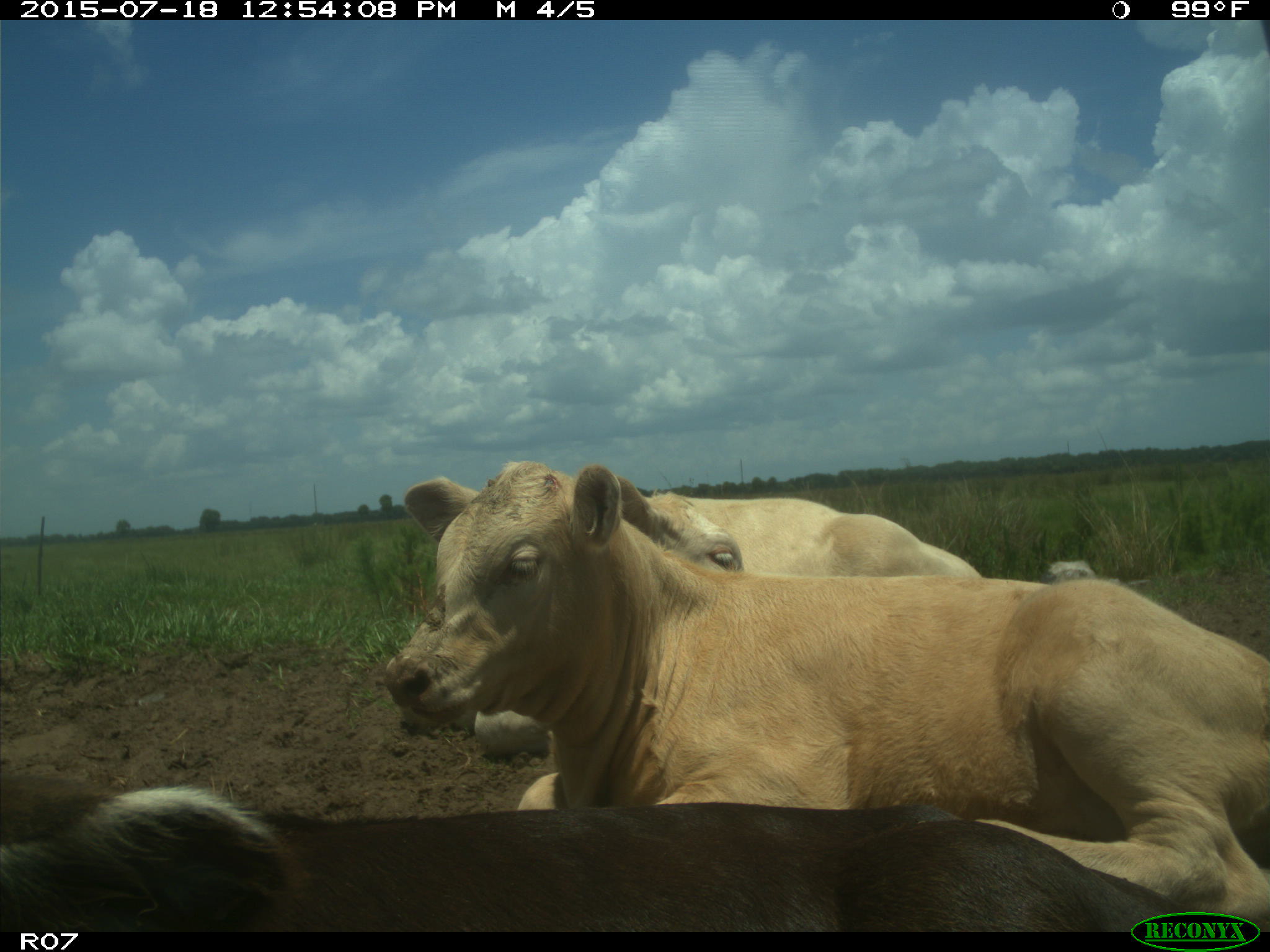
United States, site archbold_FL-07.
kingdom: Animalia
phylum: Chordata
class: Mammalia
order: Artiodactyla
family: Bovidae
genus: Bos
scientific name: Bos taurus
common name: domestic cow